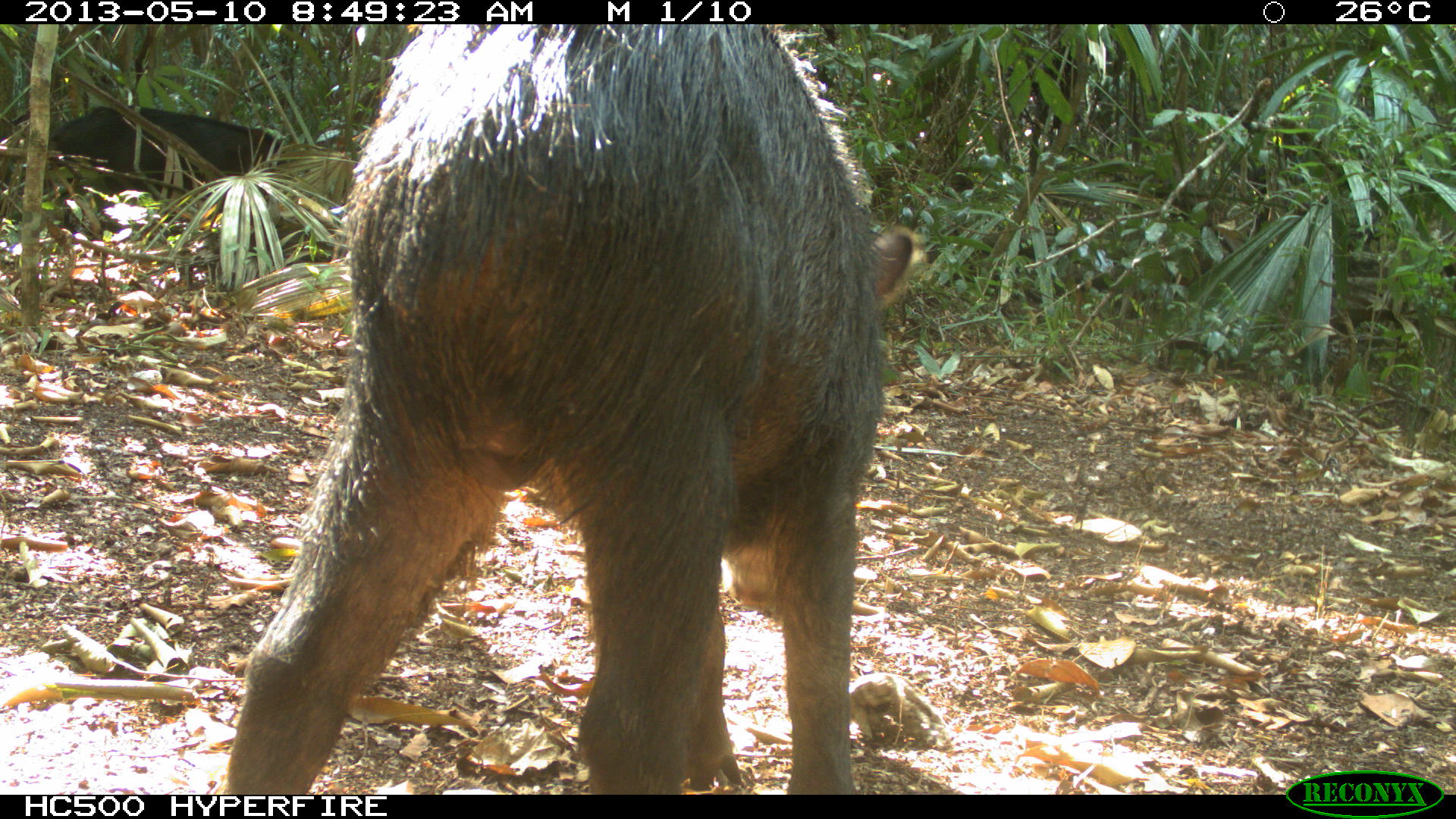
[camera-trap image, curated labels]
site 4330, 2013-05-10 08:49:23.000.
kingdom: Animalia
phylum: Chordata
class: Mammalia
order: Artiodactyla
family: Tayassuidae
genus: Tayassu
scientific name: Tayassu pecari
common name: white-lipped peccary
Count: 4.